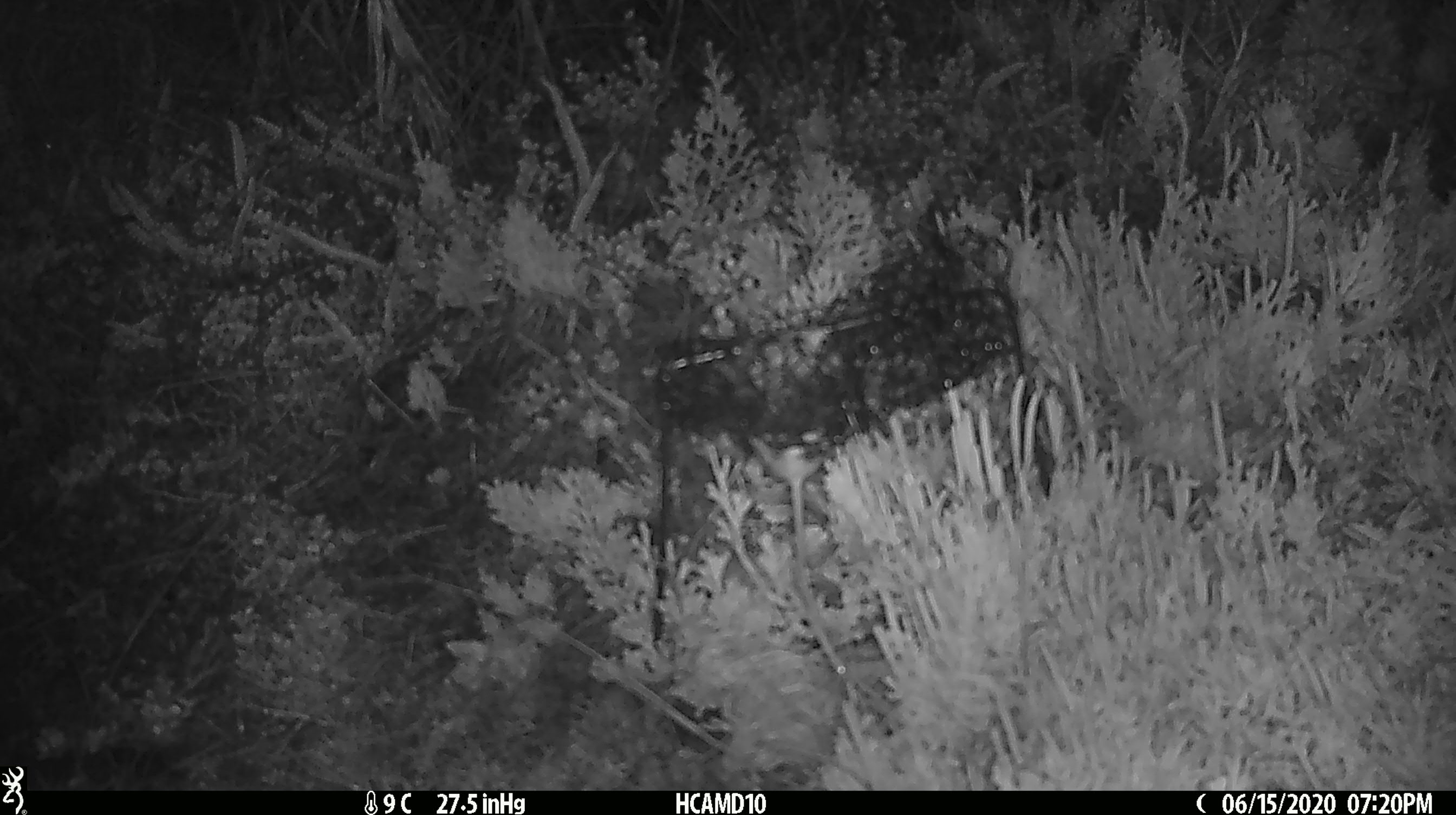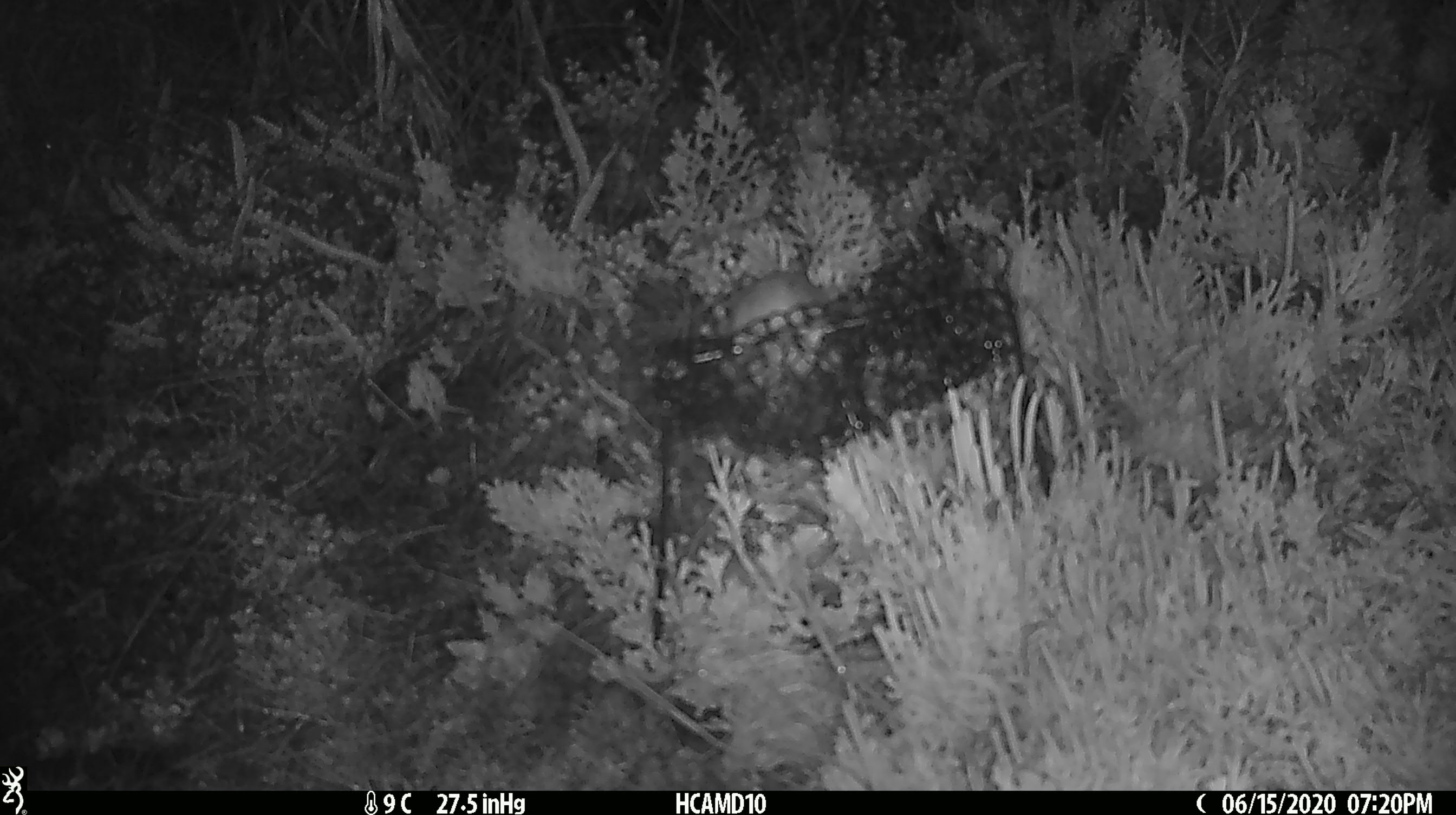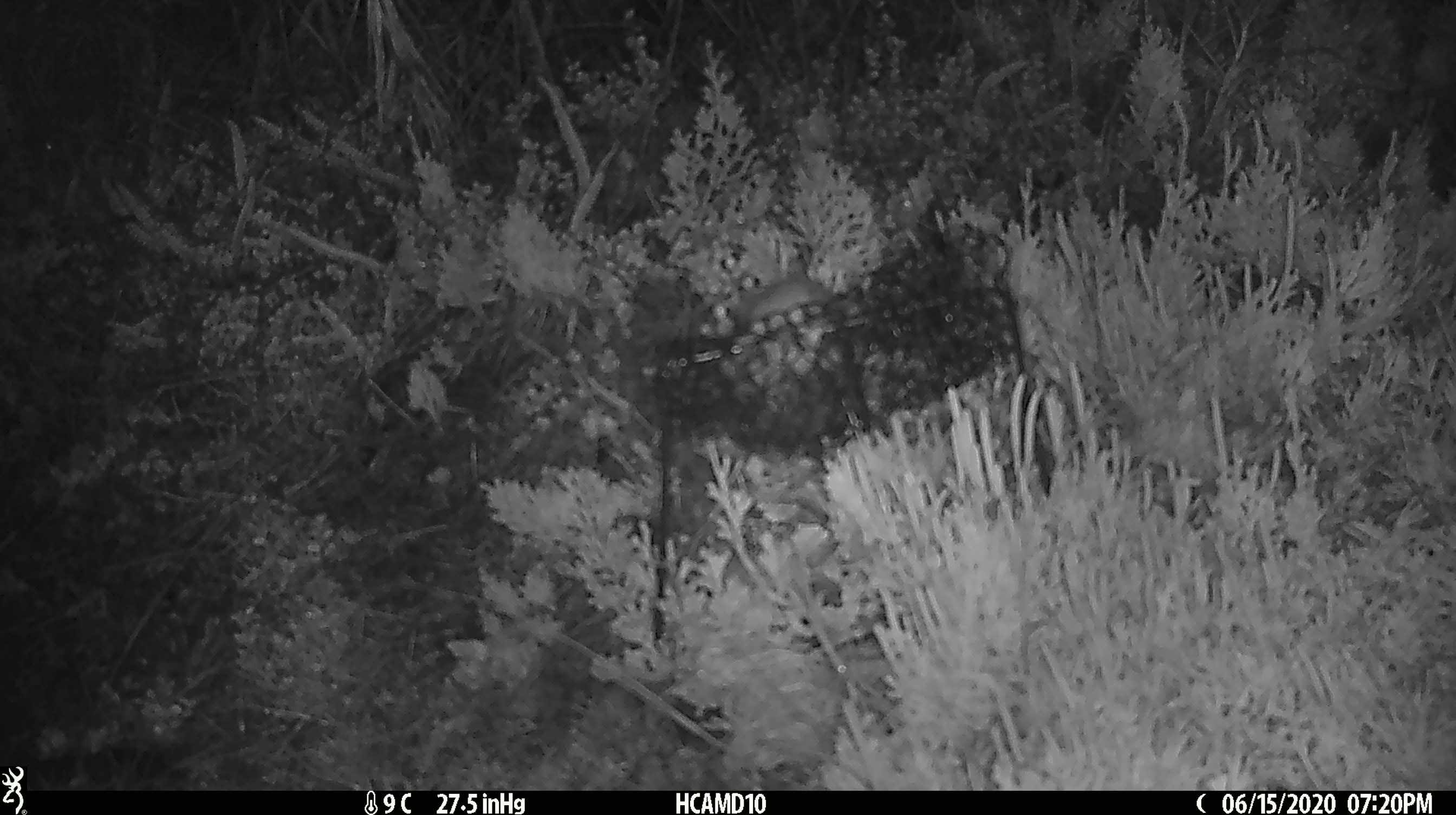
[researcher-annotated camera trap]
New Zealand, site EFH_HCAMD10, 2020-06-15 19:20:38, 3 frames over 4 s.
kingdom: Animalia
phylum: Chordata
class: Mammalia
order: Rodentia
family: Muridae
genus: Mus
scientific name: Mus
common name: mouse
Mouse (Mus).